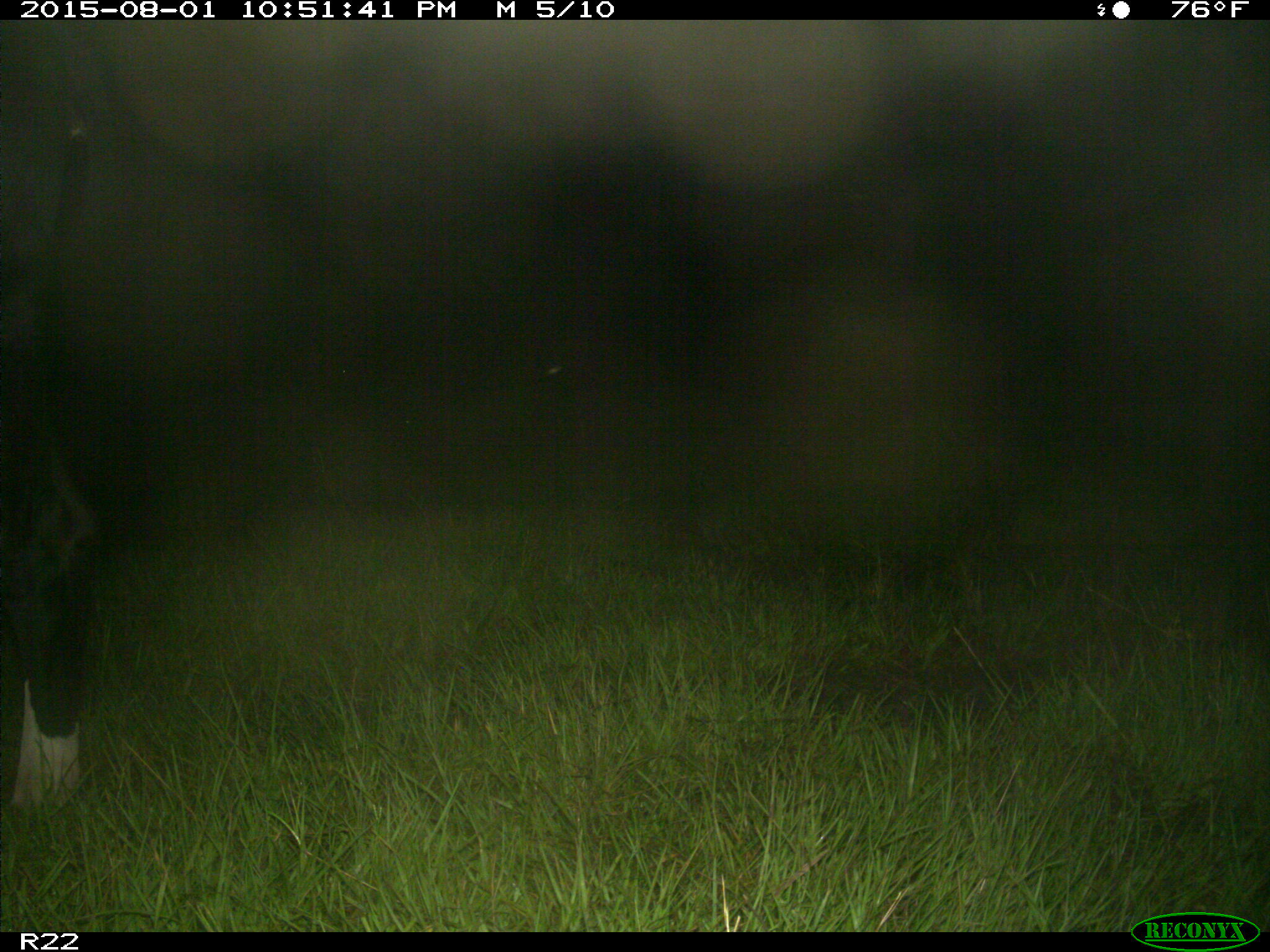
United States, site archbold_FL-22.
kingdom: Animalia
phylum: Chordata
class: Mammalia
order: Artiodactyla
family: Bovidae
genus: Bos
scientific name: Bos taurus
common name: domestic cow